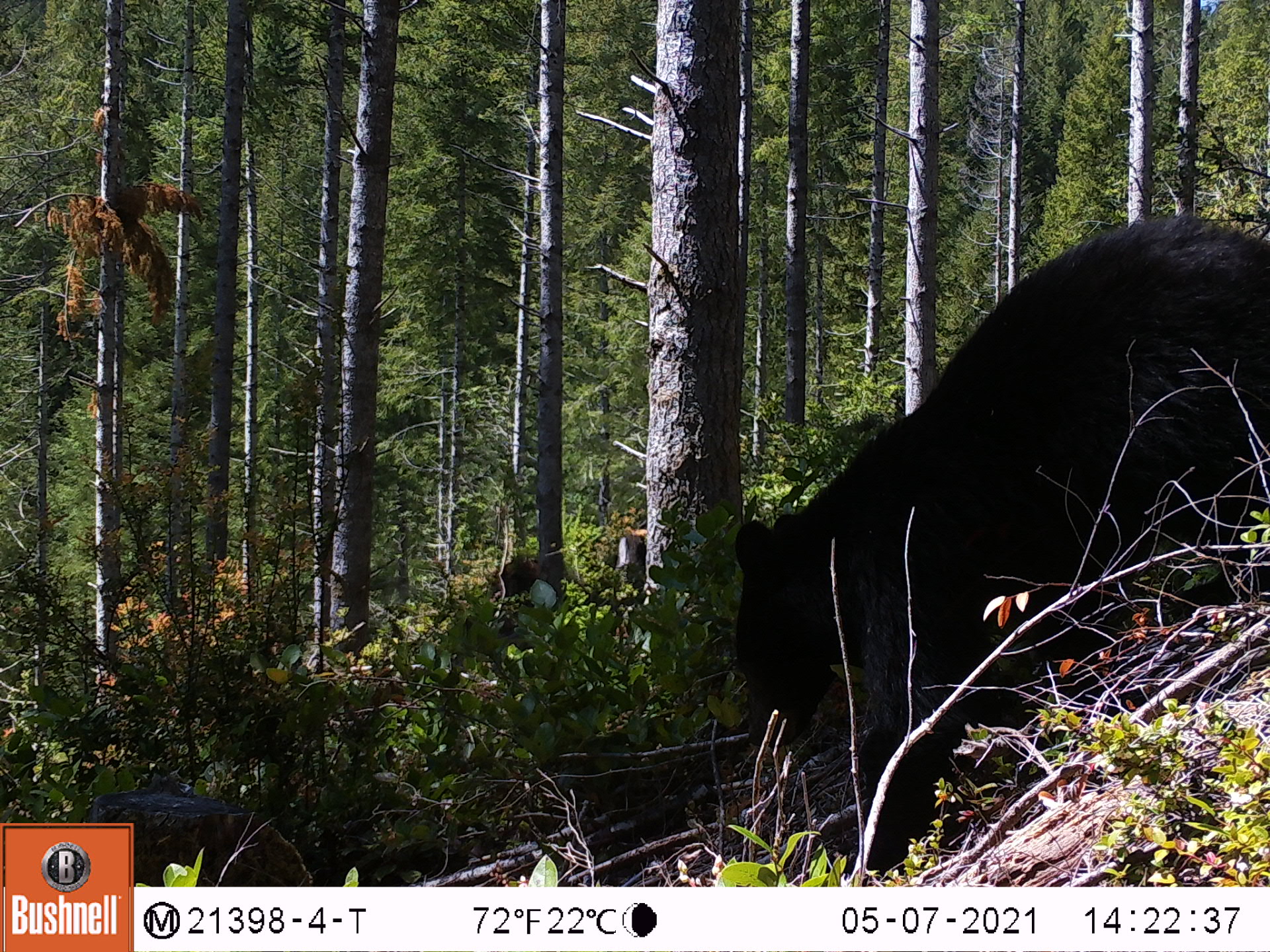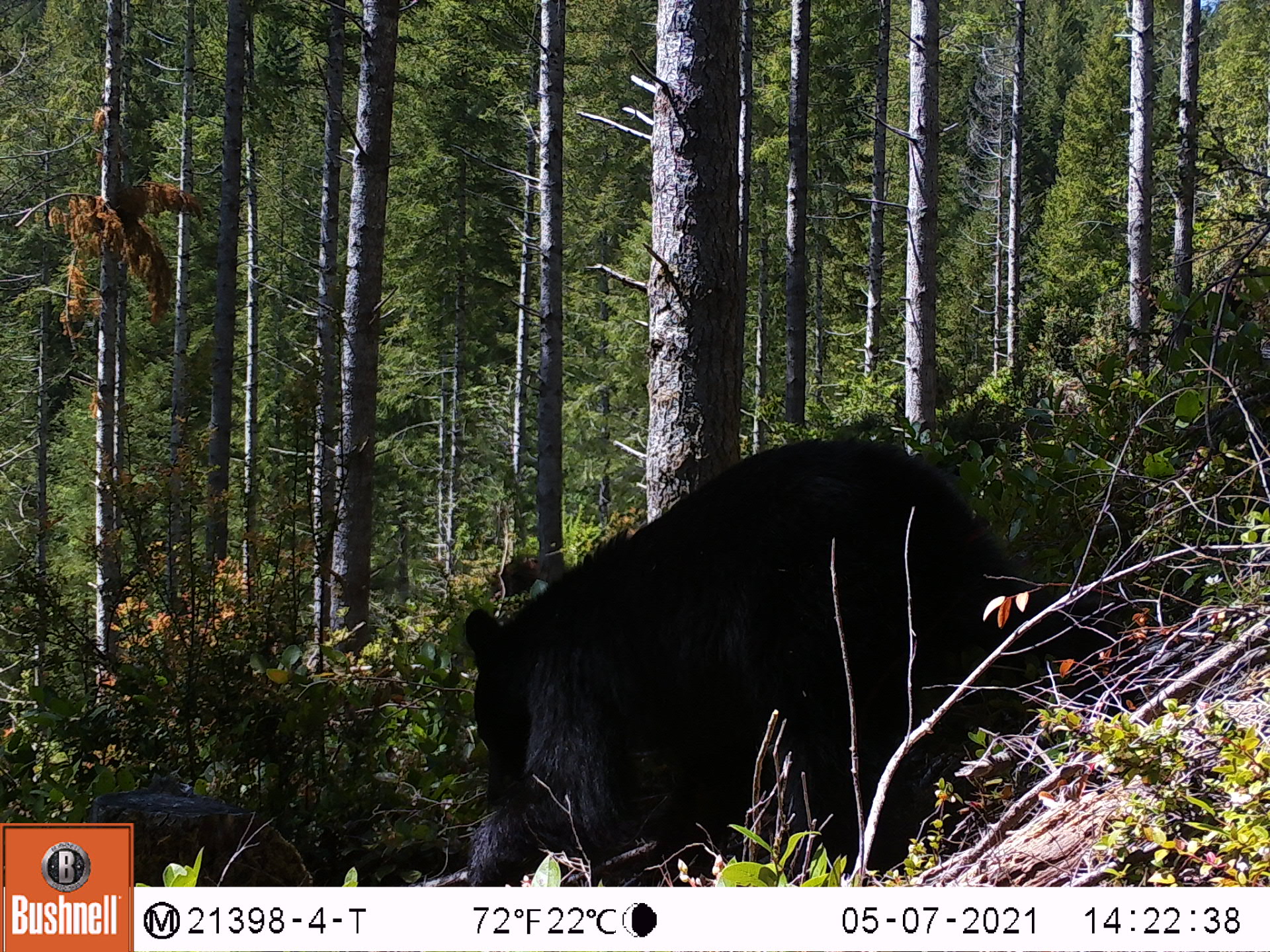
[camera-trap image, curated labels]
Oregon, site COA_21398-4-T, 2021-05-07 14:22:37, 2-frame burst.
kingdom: Animalia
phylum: Chordata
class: Mammalia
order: Carnivora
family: Ursidae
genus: Ursus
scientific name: Ursus americanus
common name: american black bear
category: black bear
Black bear (american black bear) (Ursus americanus).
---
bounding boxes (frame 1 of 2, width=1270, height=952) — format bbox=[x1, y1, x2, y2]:
black bear: bbox=[730, 203, 1267, 867]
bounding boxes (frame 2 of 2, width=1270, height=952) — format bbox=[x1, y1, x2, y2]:
black bear: bbox=[453, 429, 1015, 881]